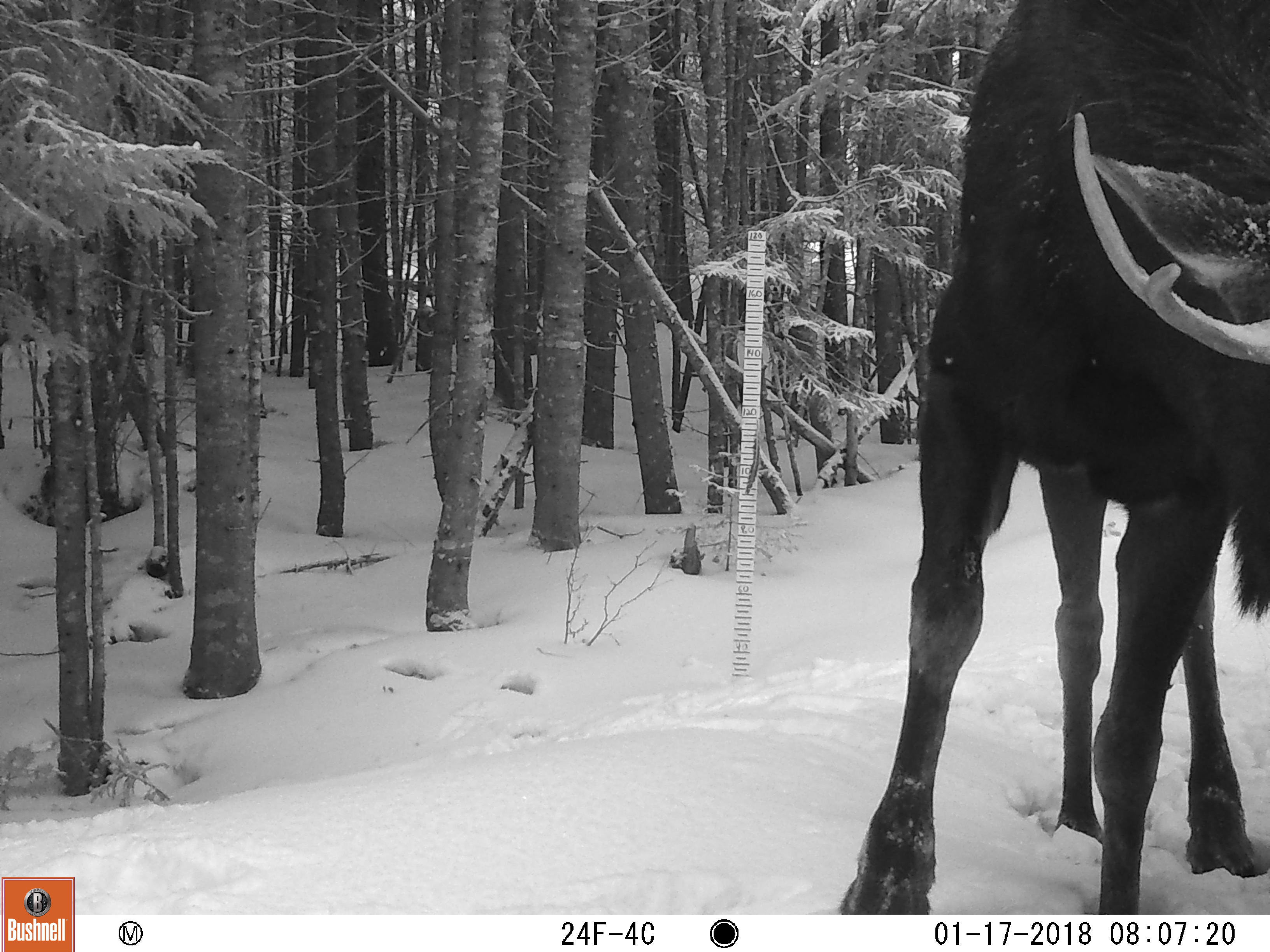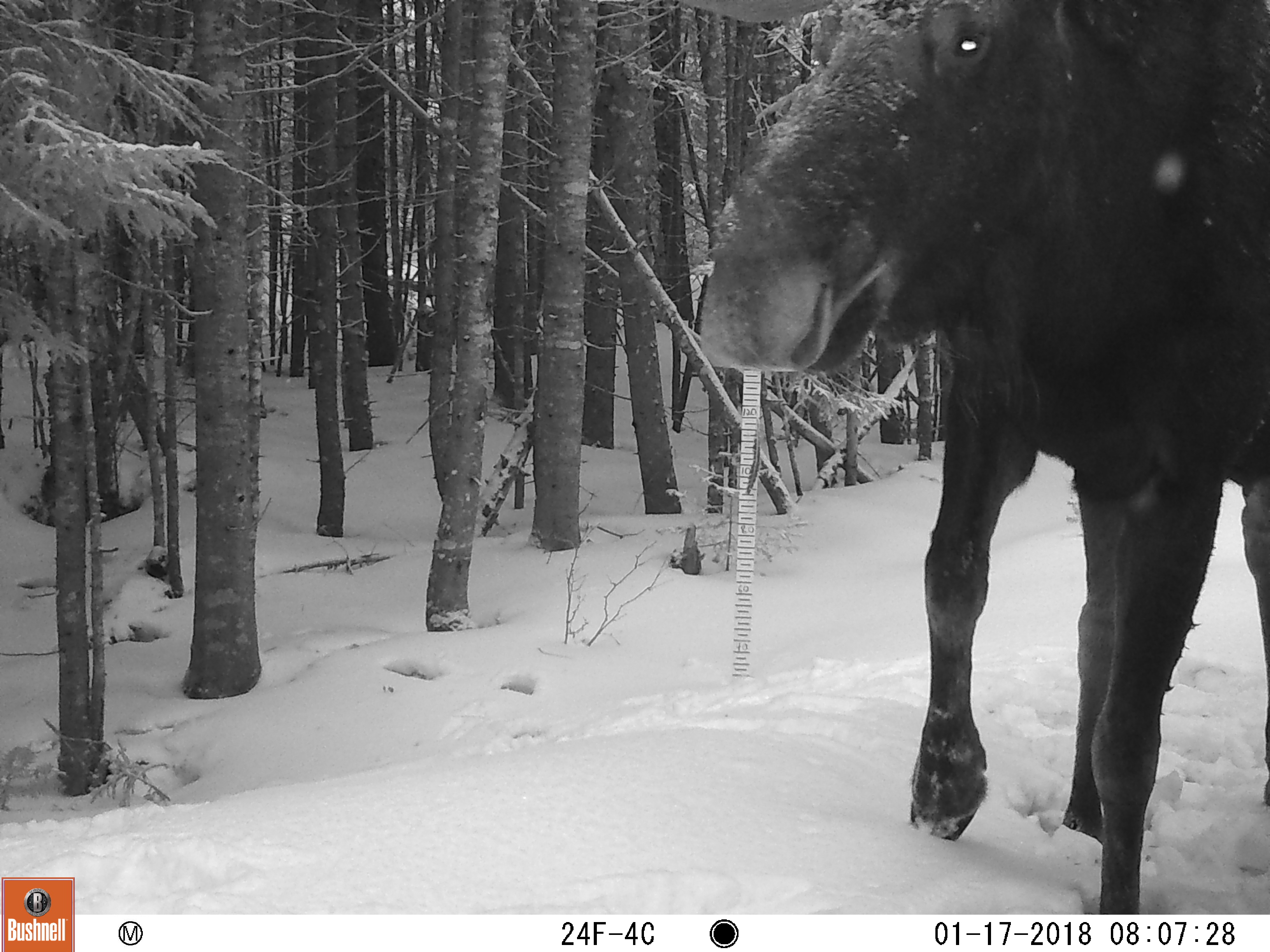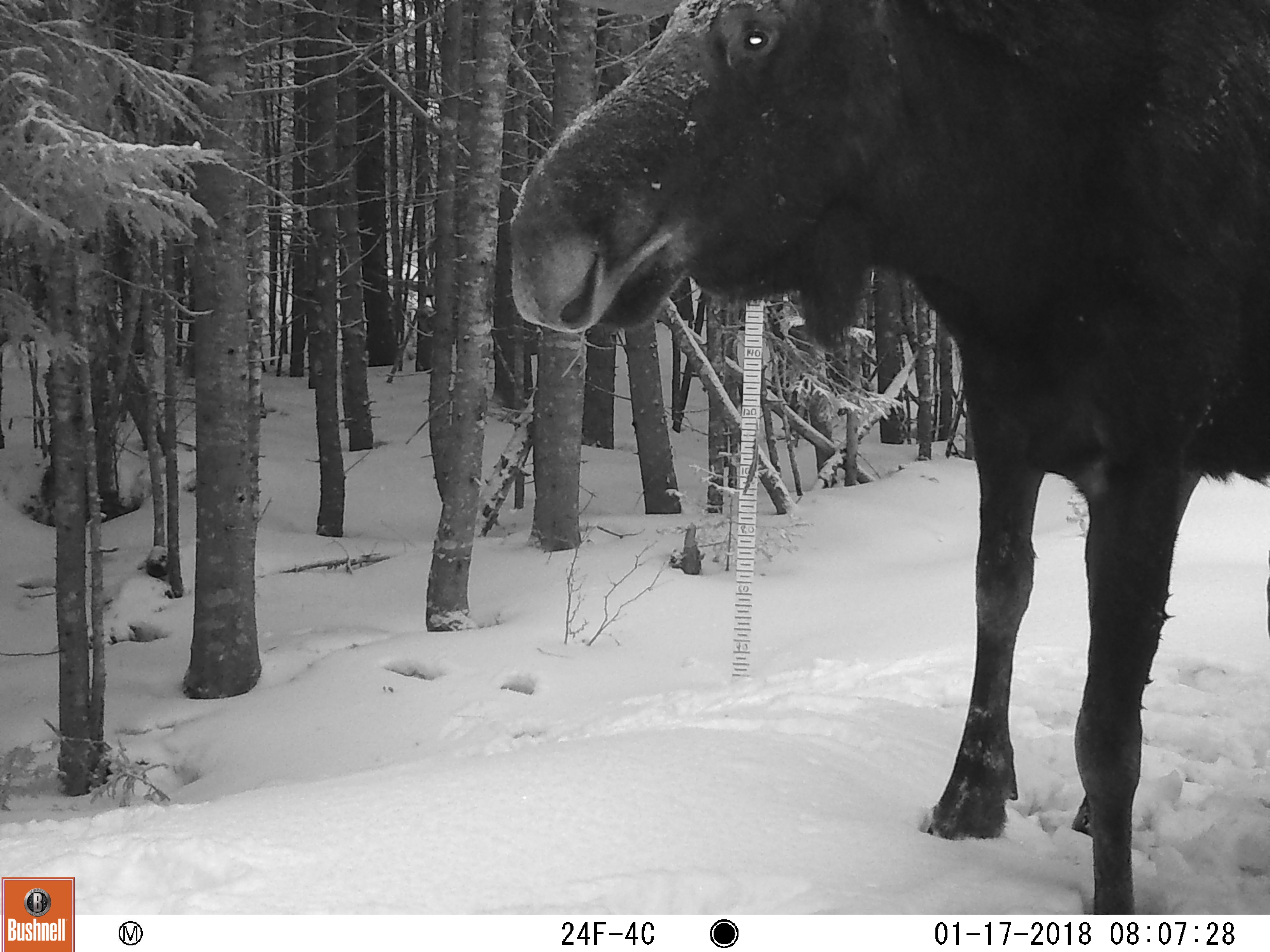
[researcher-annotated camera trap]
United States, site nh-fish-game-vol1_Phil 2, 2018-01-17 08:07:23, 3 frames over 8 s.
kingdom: Animalia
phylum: Chordata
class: Mammalia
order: Artiodactyla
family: Cervidae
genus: Alces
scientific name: Alces alces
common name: moose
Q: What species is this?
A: Moose (Alces alces).